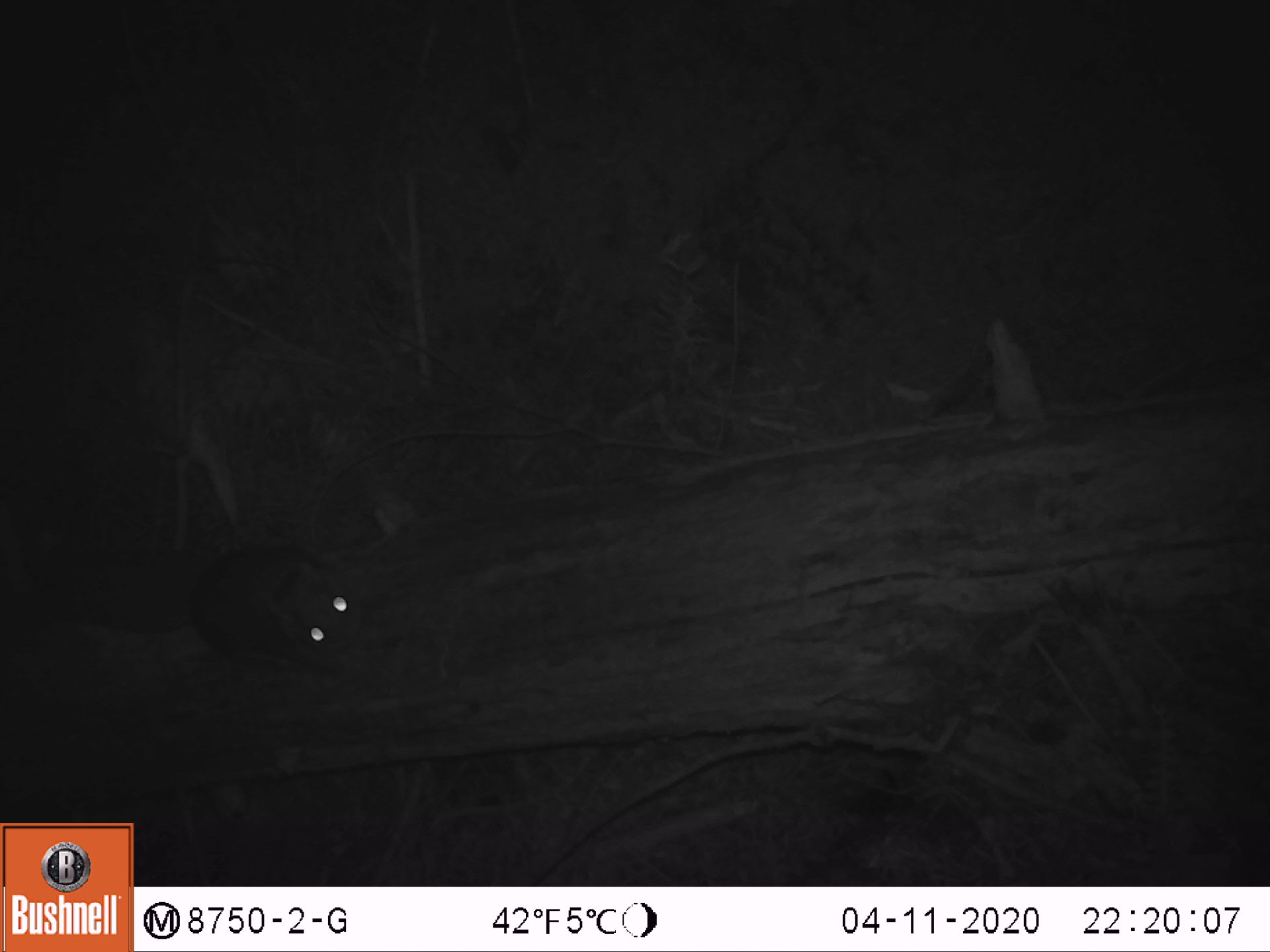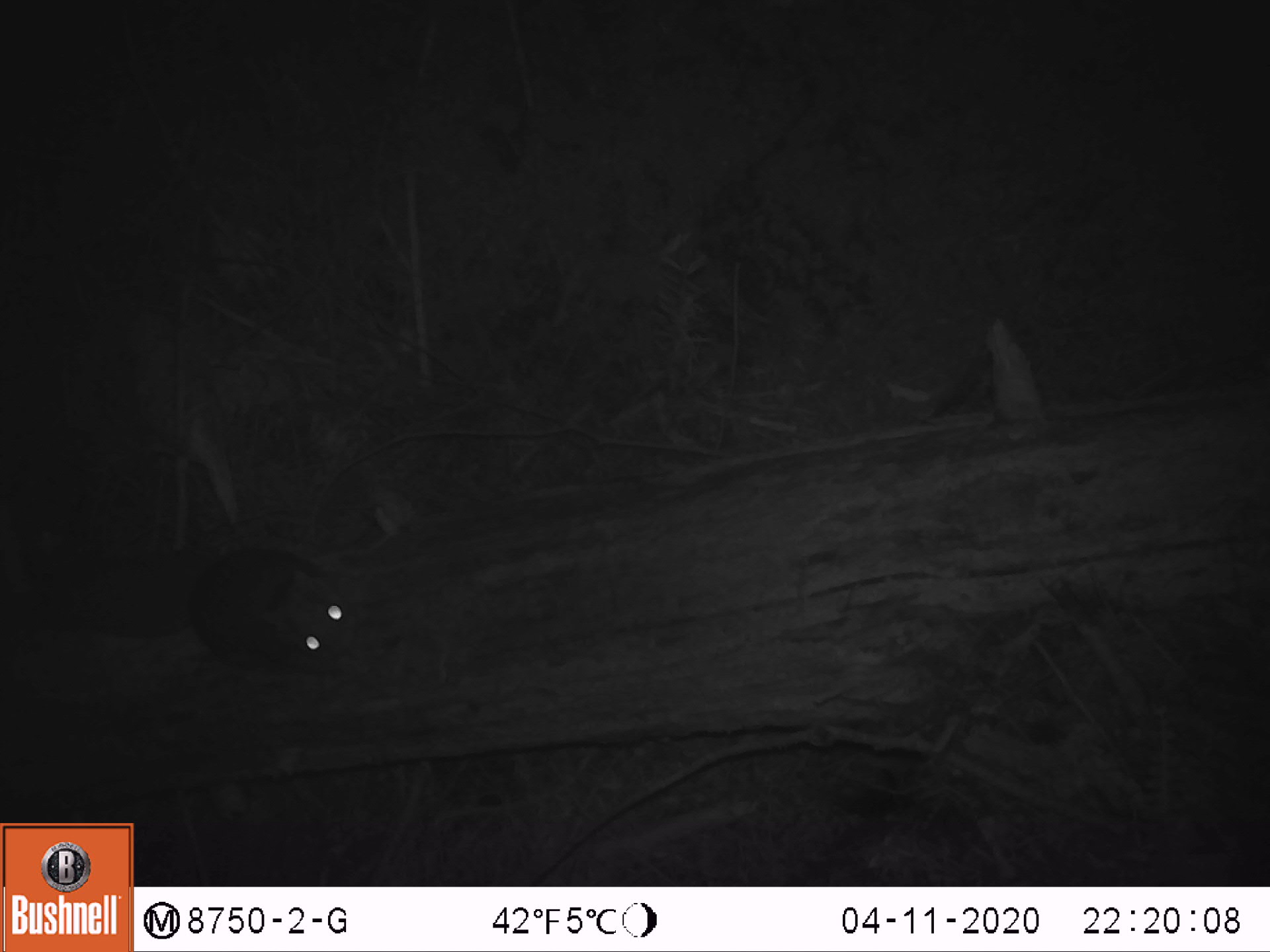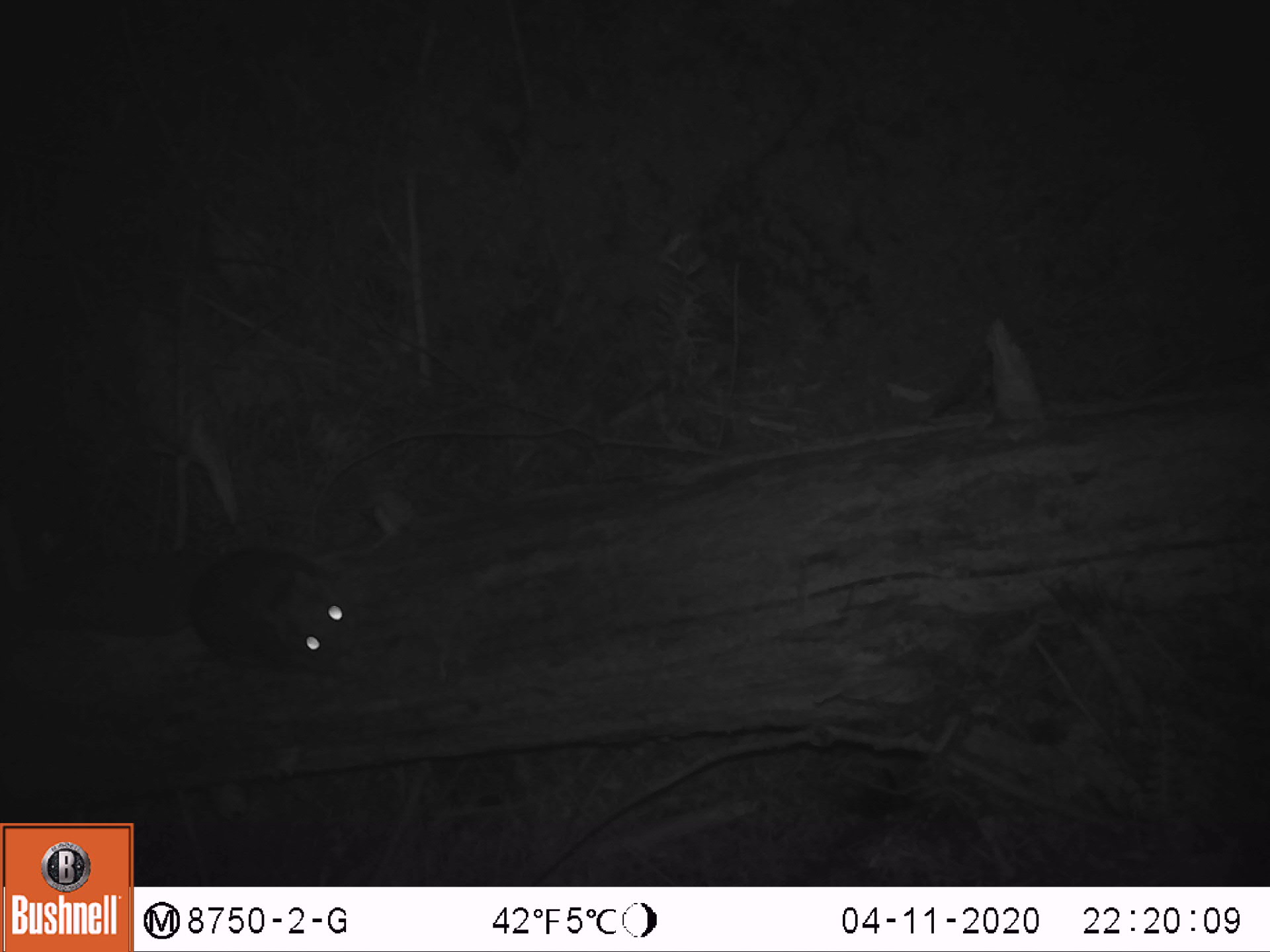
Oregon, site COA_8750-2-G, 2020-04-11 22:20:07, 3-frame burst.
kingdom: Animalia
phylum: Chordata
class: Mammalia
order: Rodentia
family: Sciuridae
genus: Glaucomys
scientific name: Glaucomys oregonensis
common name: humboldt's flying squirrel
Humboldt's flying squirrel (Glaucomys oregonensis).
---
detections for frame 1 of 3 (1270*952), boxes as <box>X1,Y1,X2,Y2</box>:
humboldt's flying squirrel: <box>73,524,409,692</box>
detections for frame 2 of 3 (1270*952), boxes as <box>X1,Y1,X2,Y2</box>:
humboldt's flying squirrel: <box>6,532,373,692</box>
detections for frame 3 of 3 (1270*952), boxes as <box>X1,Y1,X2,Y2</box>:
humboldt's flying squirrel: <box>0,511,389,700</box>